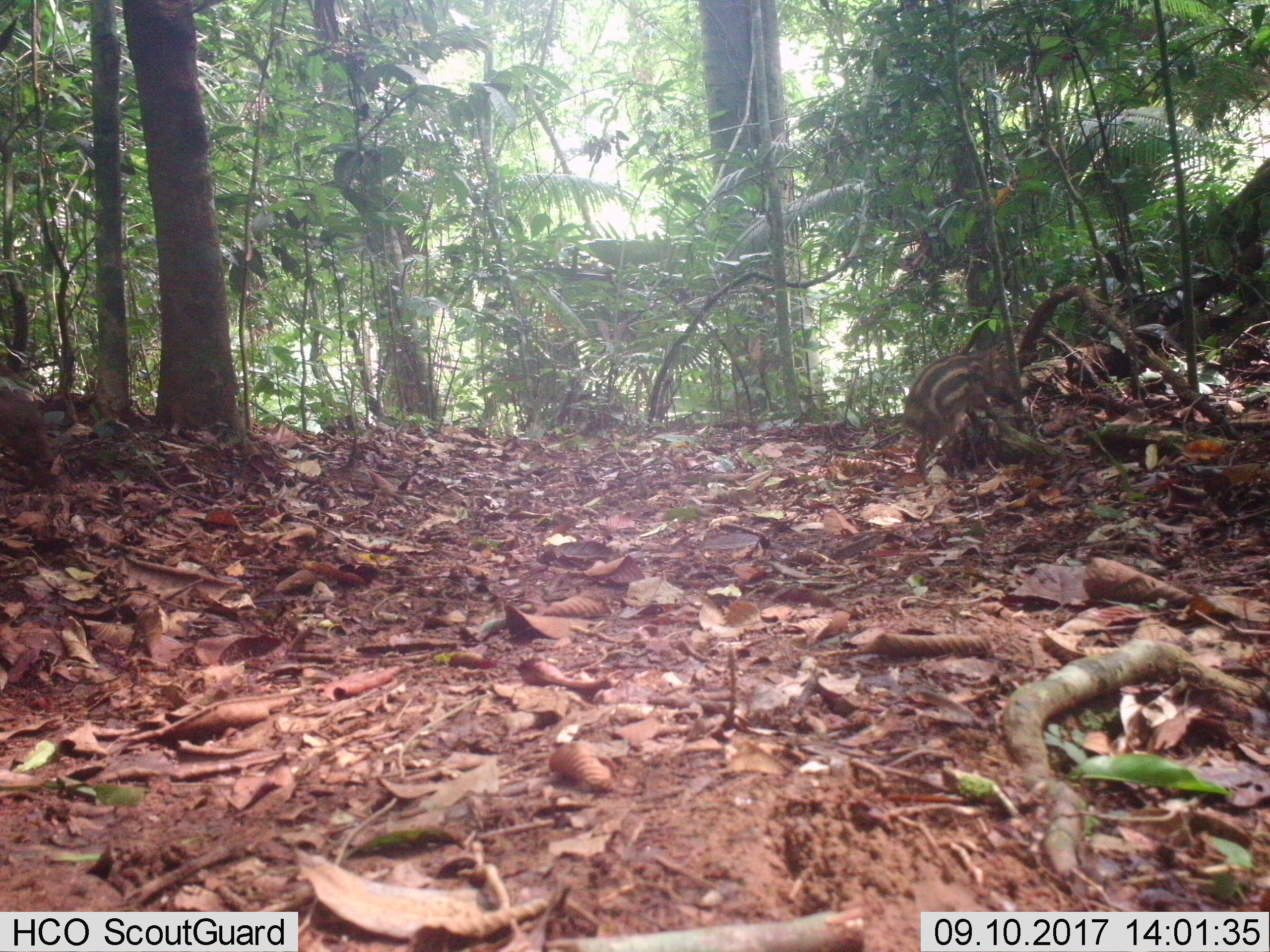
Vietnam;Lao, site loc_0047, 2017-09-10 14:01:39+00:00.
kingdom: Animalia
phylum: Chordata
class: Mammalia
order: Artiodactyla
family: Suidae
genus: Sus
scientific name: Sus scrofa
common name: eurasian wild pig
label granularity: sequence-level